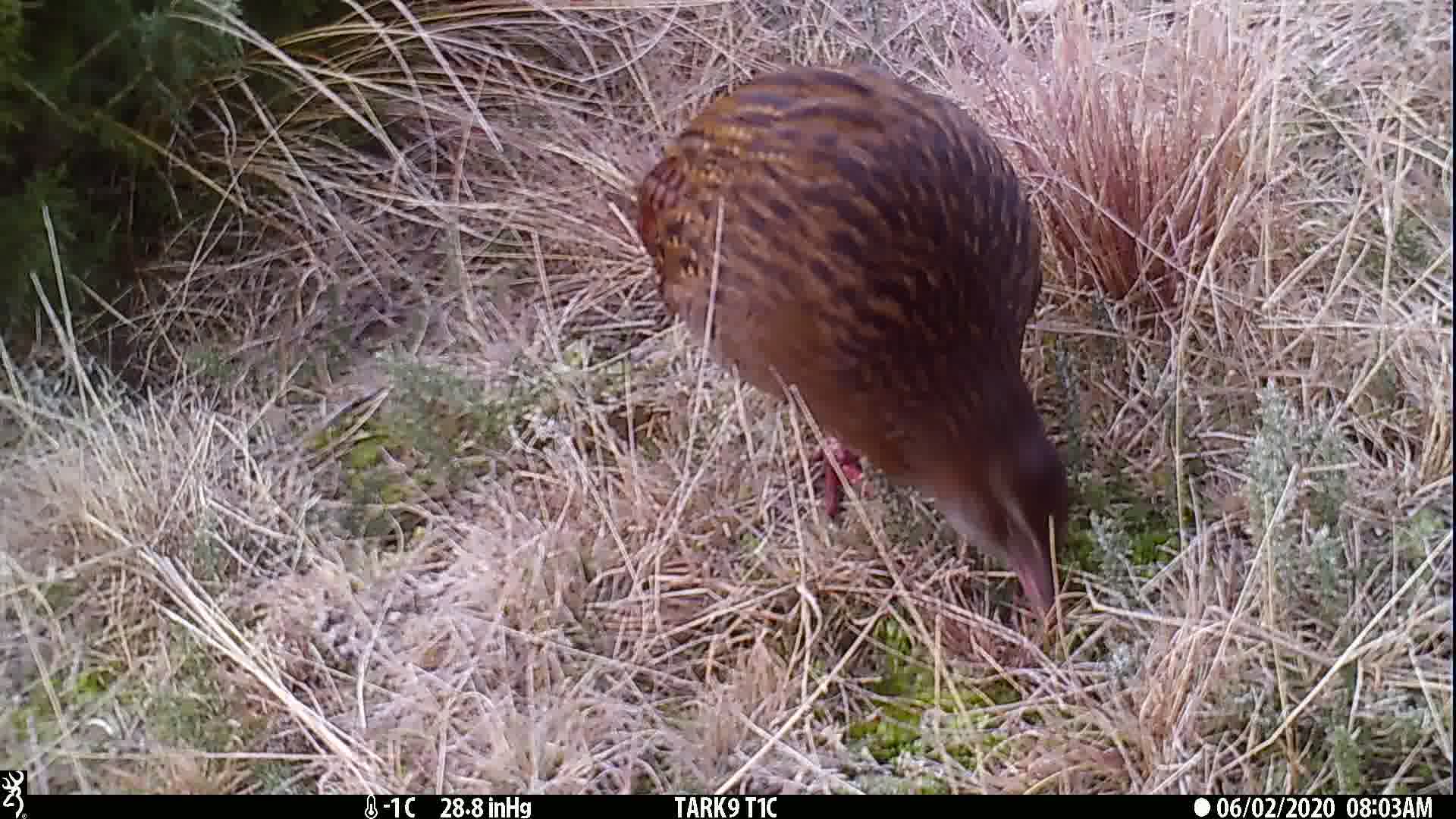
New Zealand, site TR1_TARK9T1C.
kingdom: Animalia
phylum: Chordata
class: Aves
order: Gruiformes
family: Rallidae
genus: Gallirallus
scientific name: Gallirallus australis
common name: weka